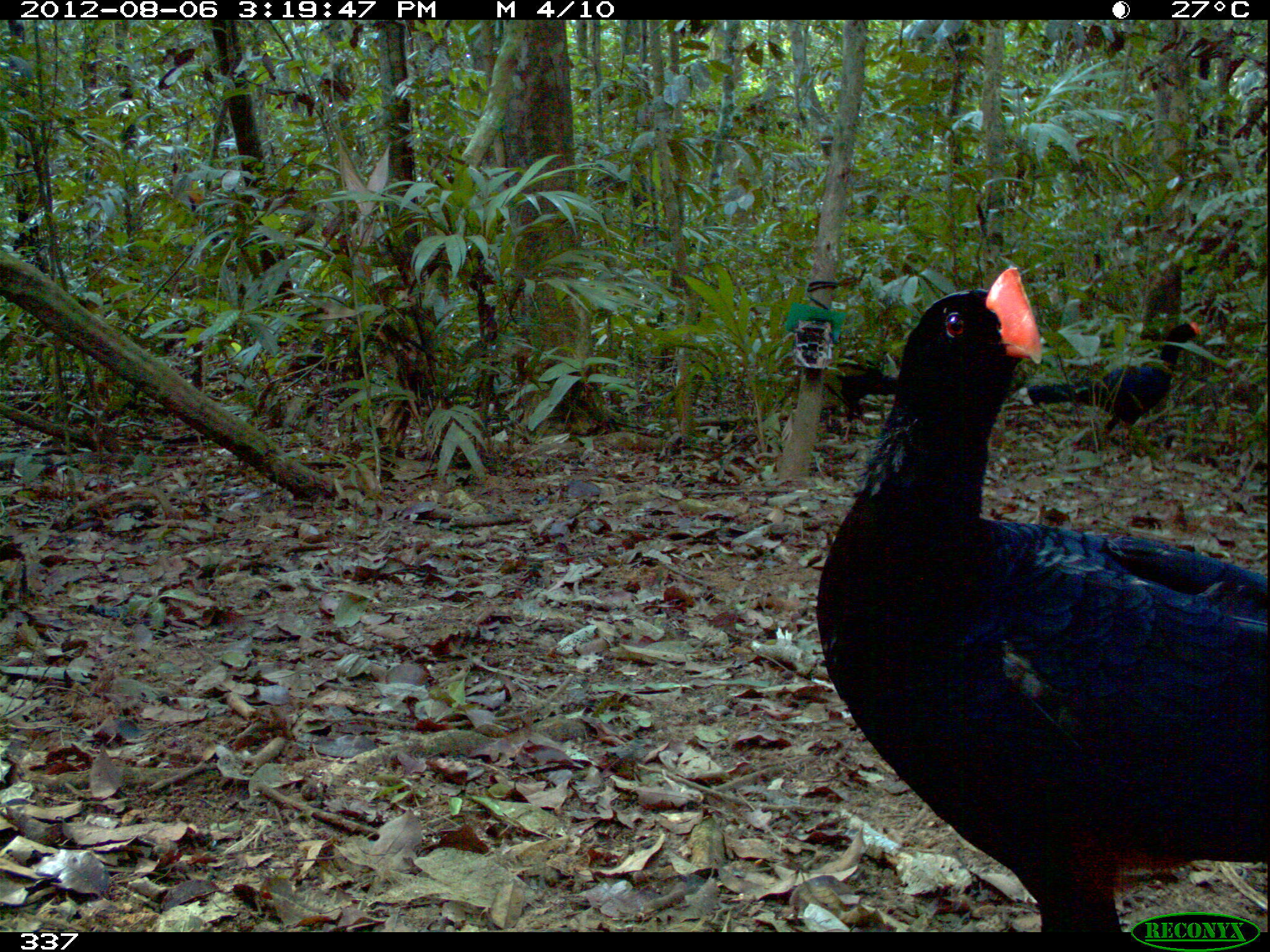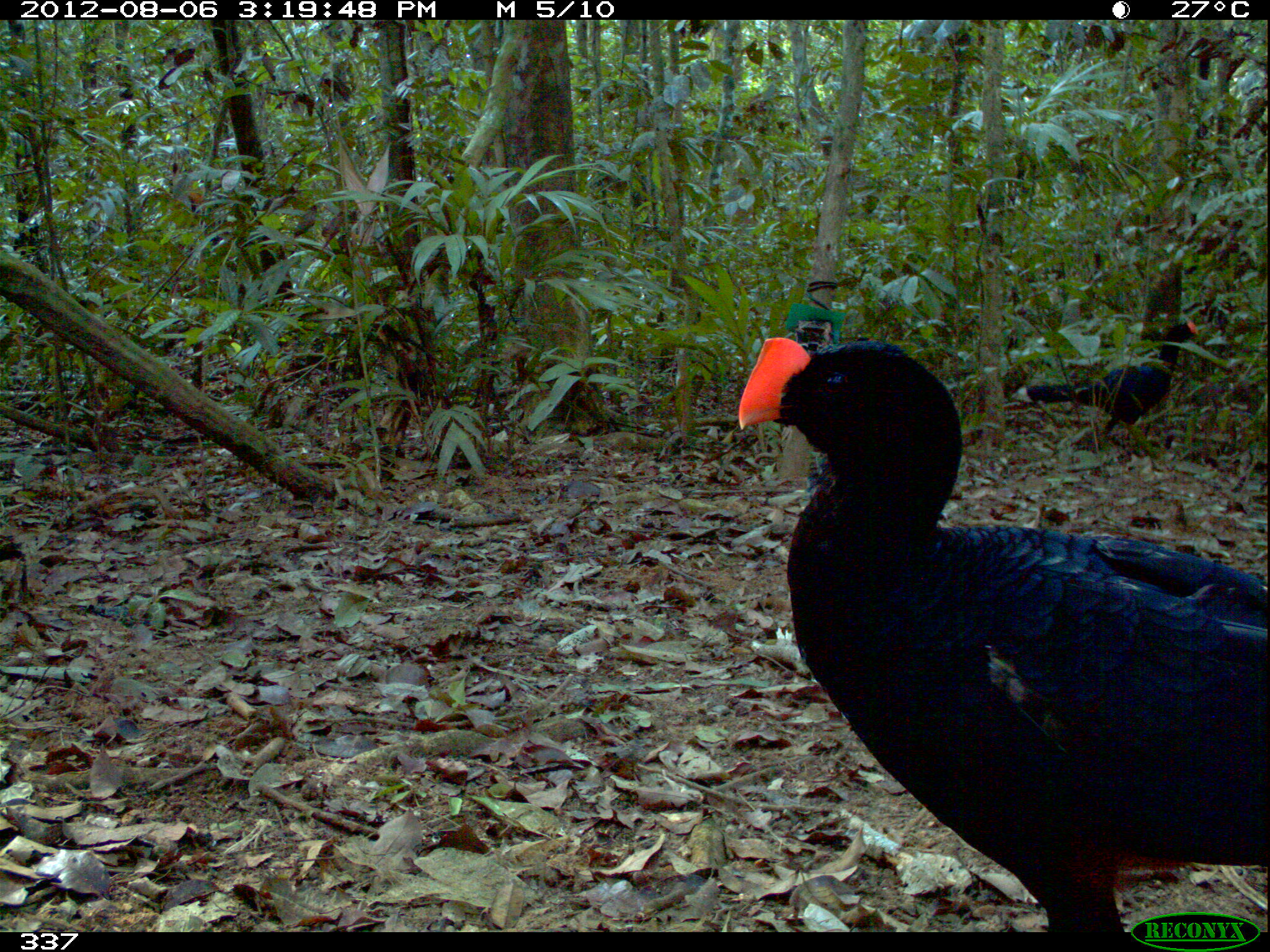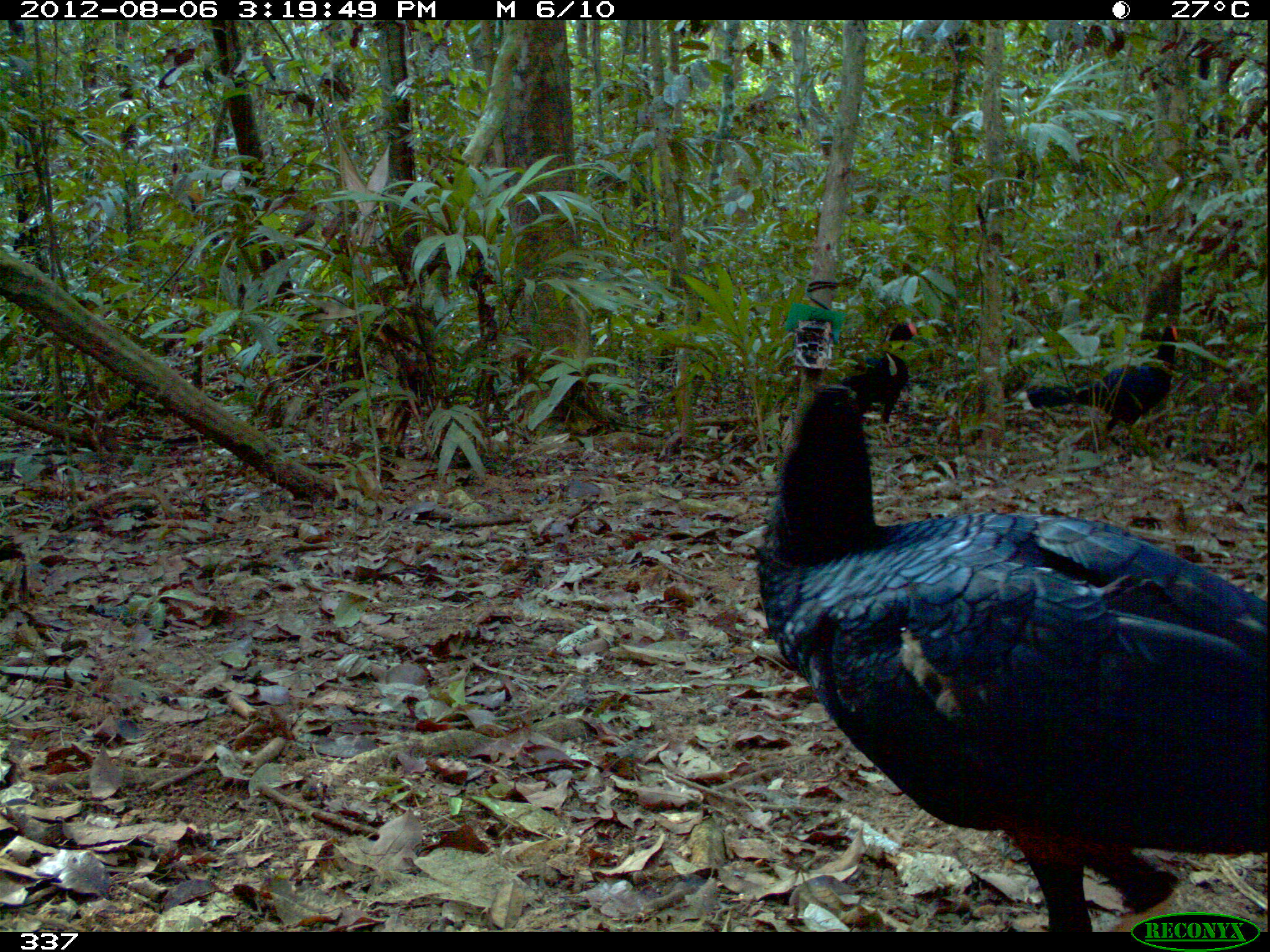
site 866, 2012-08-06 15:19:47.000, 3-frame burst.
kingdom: Animalia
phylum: Chordata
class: Aves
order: Galliformes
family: Cracidae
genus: Mitu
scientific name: Mitu tuberosum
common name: razor-billed curassow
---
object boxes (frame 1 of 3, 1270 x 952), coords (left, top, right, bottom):
mitu tuberosum: (813, 266, 1270, 932); (1007, 320, 1201, 460); (823, 349, 899, 445)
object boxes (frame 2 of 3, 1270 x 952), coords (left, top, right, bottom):
mitu tuberosum: (736, 333, 1270, 931); (1008, 317, 1200, 459)